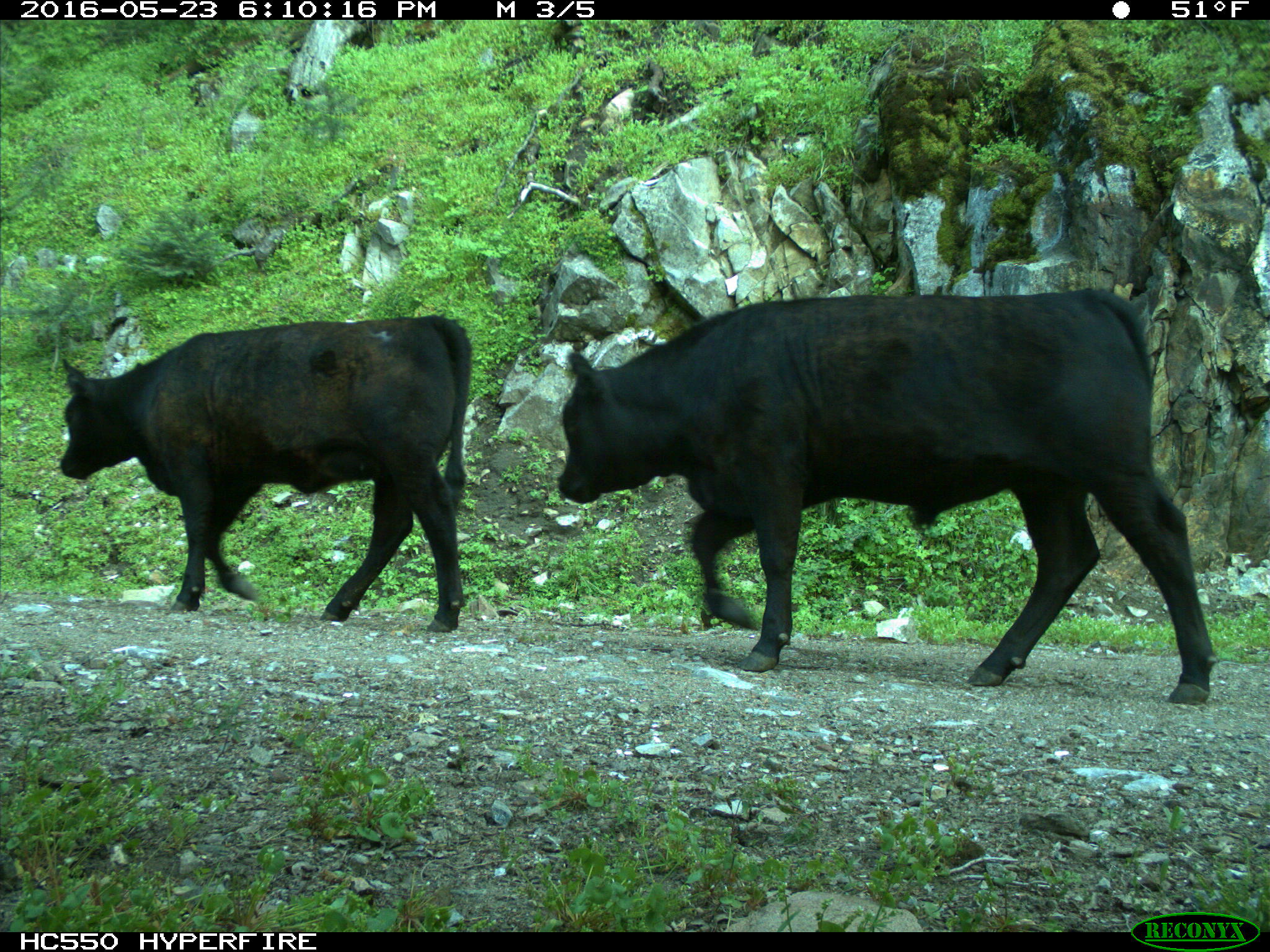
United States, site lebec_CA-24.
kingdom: Animalia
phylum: Chordata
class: Mammalia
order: Artiodactyla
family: Bovidae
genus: Bos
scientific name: Bos taurus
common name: domestic cow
Bos taurus (domestic cow).